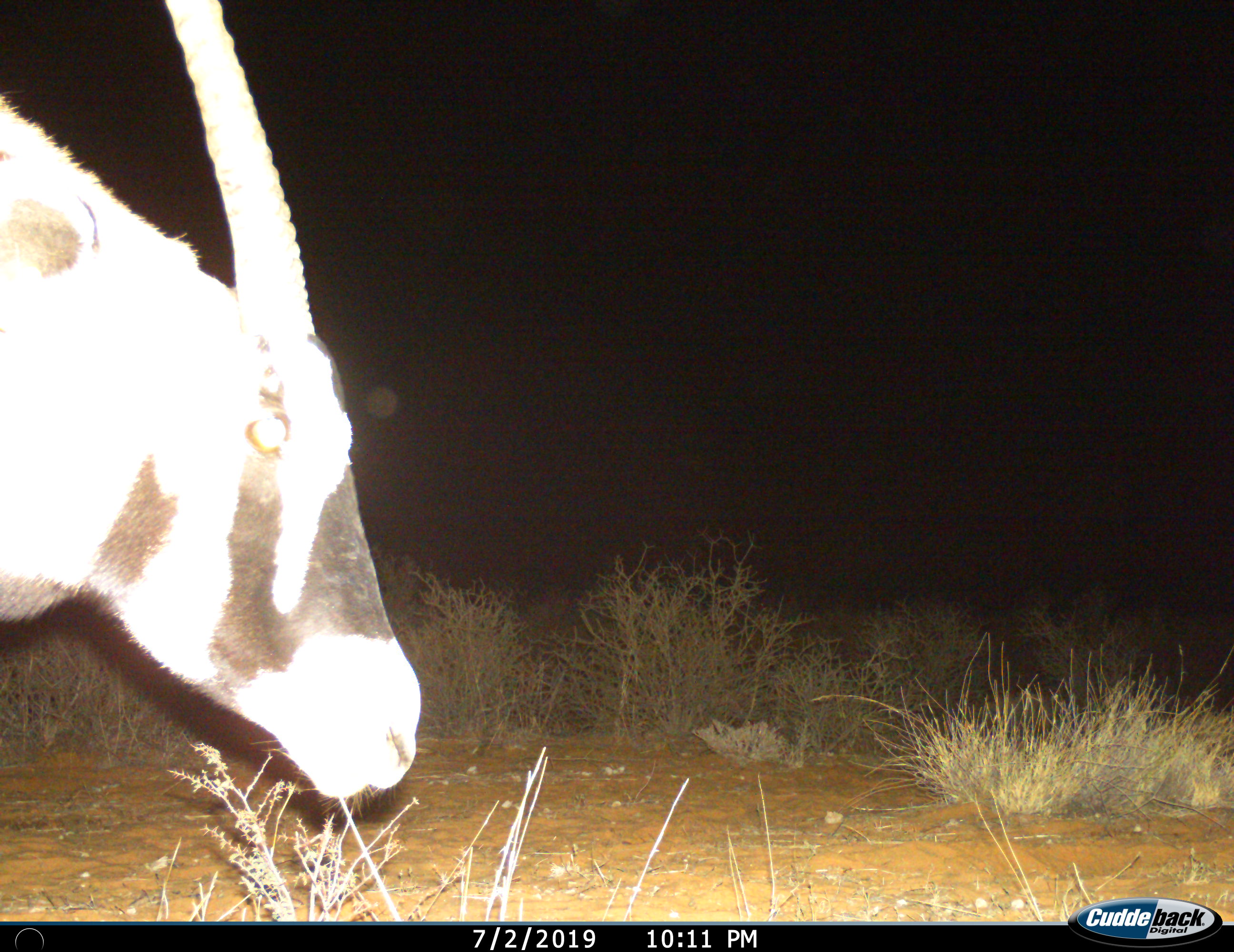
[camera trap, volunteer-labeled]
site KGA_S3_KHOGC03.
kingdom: Animalia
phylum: Chordata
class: Mammalia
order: Artiodactyla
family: Bovidae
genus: Oryx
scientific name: Oryx gazella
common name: gemsbok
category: oryx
Oryx (gemsbok) (Oryx gazella), count 1. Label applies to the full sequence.